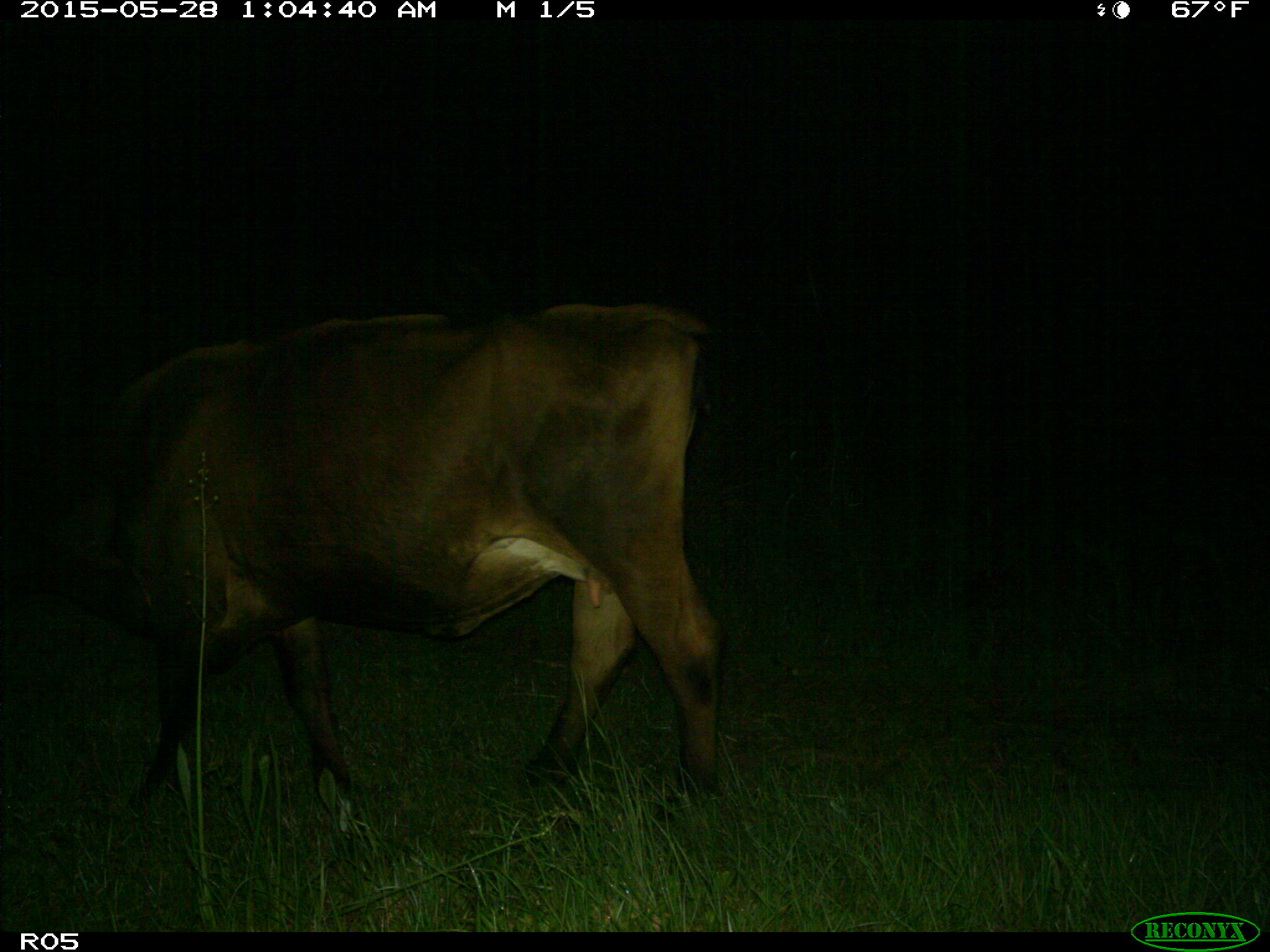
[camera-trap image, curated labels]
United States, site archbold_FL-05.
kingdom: Animalia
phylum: Chordata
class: Mammalia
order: Artiodactyla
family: Bovidae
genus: Bos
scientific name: Bos taurus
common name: domestic cow